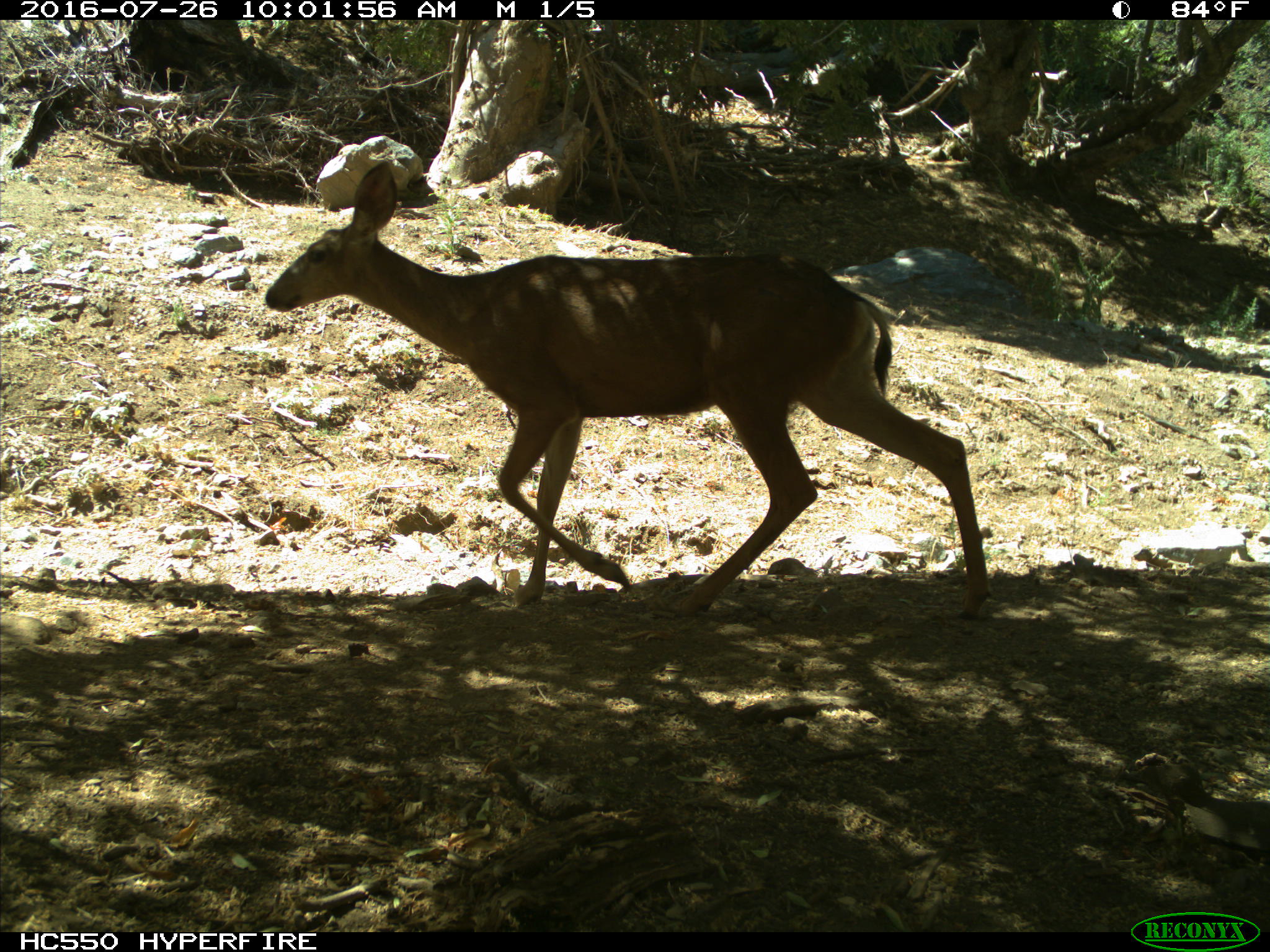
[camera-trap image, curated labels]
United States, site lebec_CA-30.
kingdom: Animalia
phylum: Chordata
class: Mammalia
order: Artiodactyla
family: Cervidae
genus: Odocoileus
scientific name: Odocoileus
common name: deer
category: unidentified deer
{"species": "unidentified deer (deer) (Odocoileus)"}